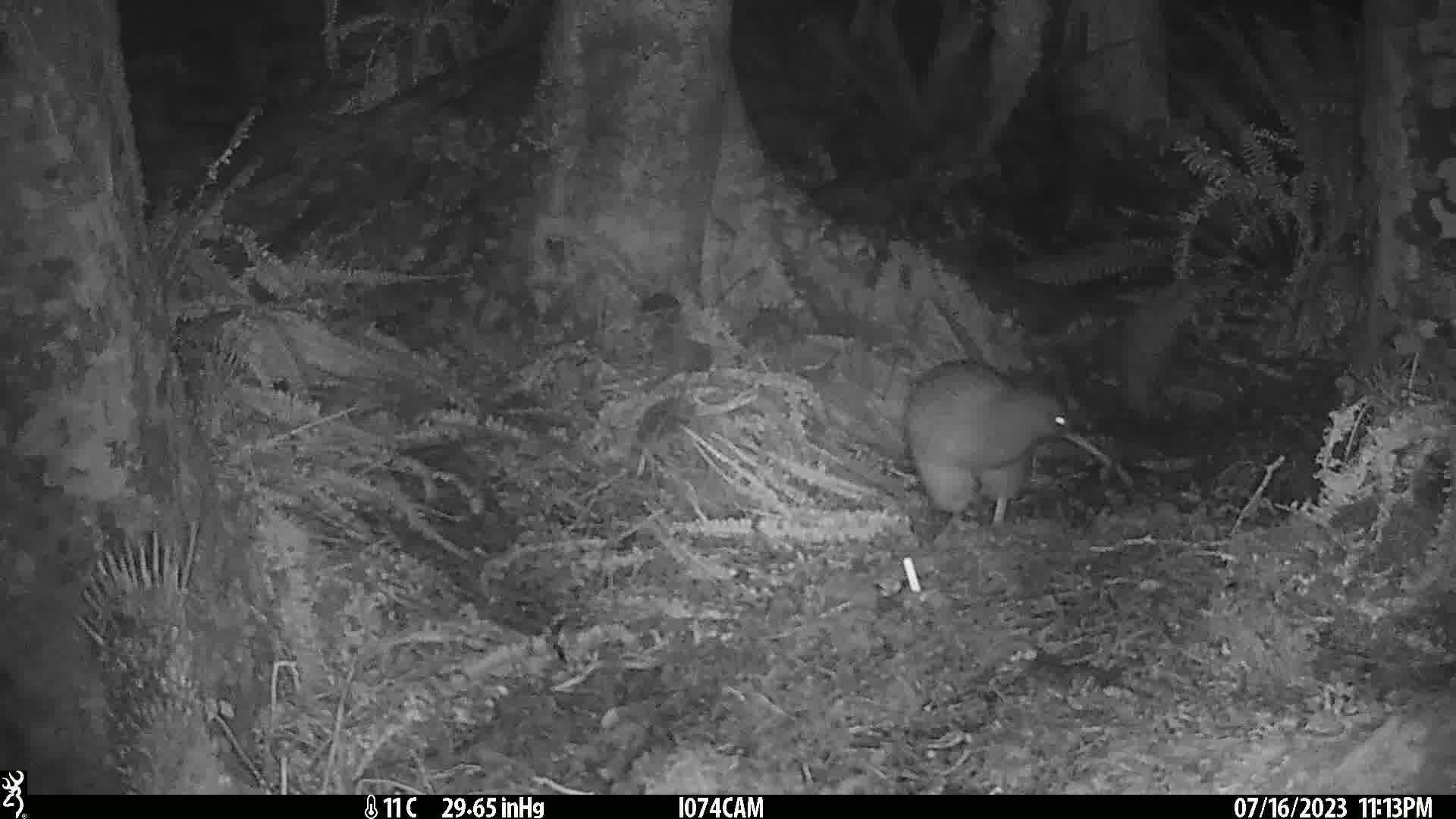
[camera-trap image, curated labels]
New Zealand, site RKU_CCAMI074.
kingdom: Animalia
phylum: Chordata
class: Aves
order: Apterygiformes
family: Apterygidae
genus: Apteryx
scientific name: Apteryx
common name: kiwi